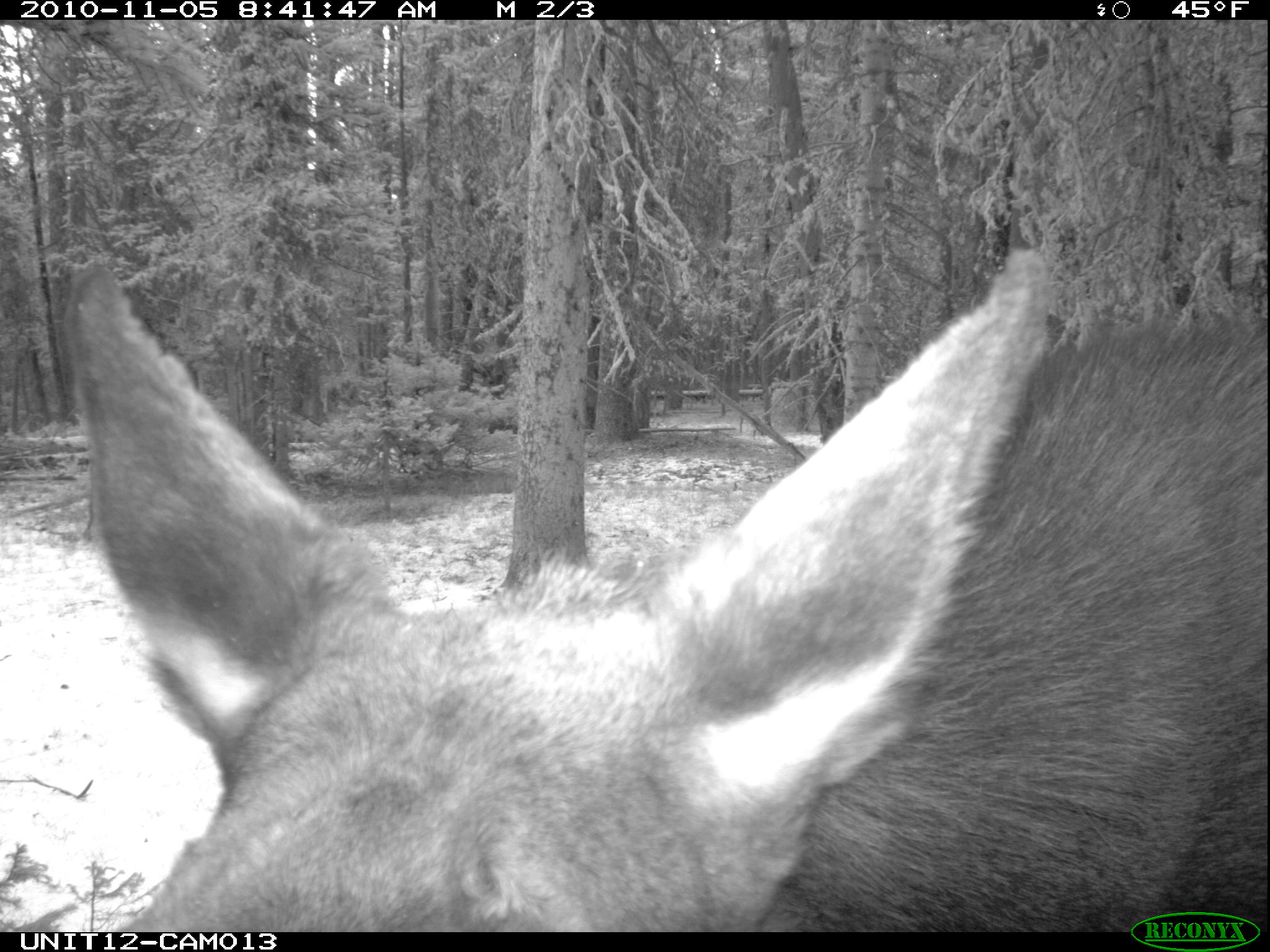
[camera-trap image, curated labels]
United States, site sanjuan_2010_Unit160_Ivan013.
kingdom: Animalia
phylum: Chordata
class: Mammalia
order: Artiodactyla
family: Cervidae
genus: Alces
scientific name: Alces alces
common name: moose